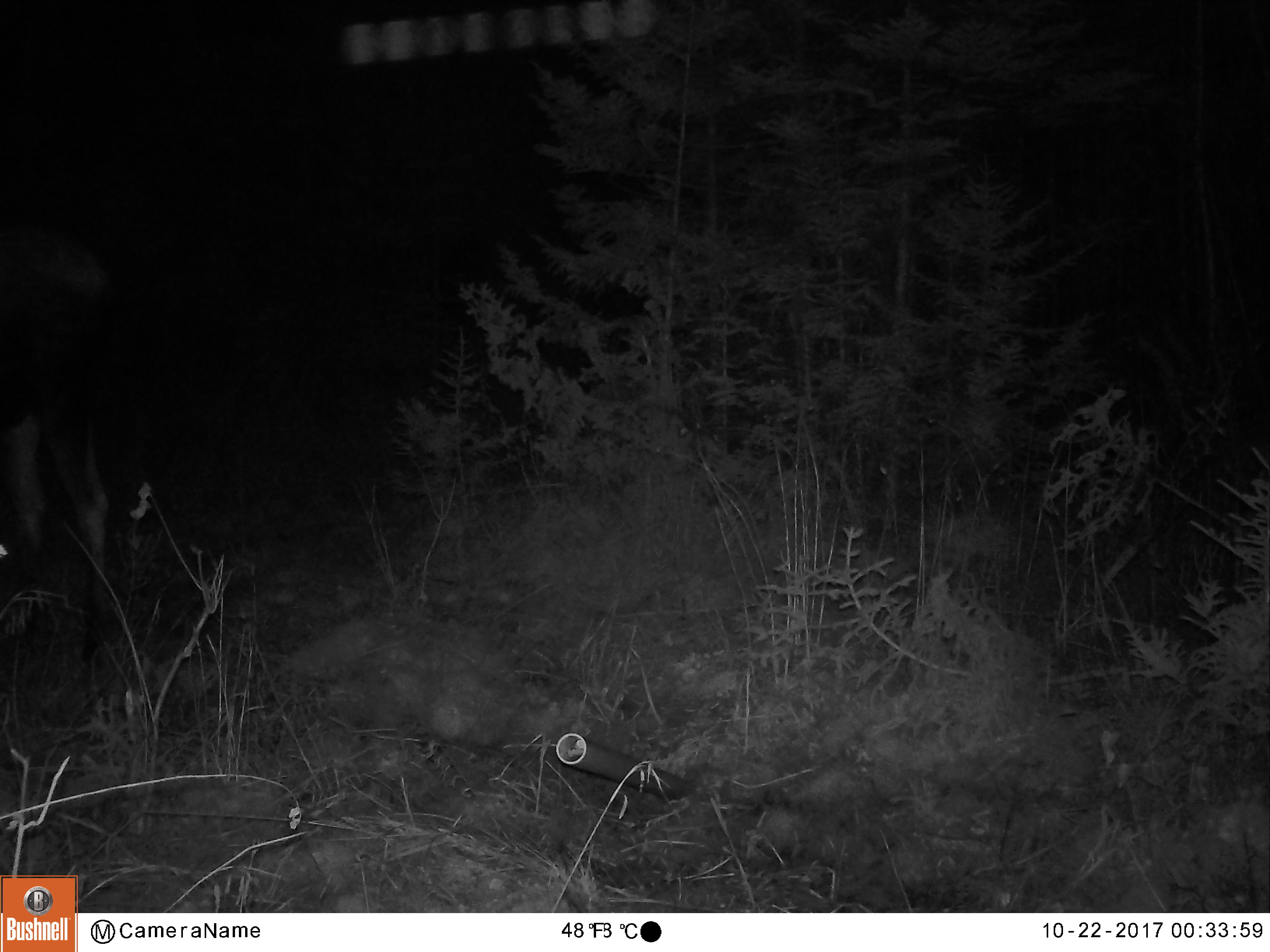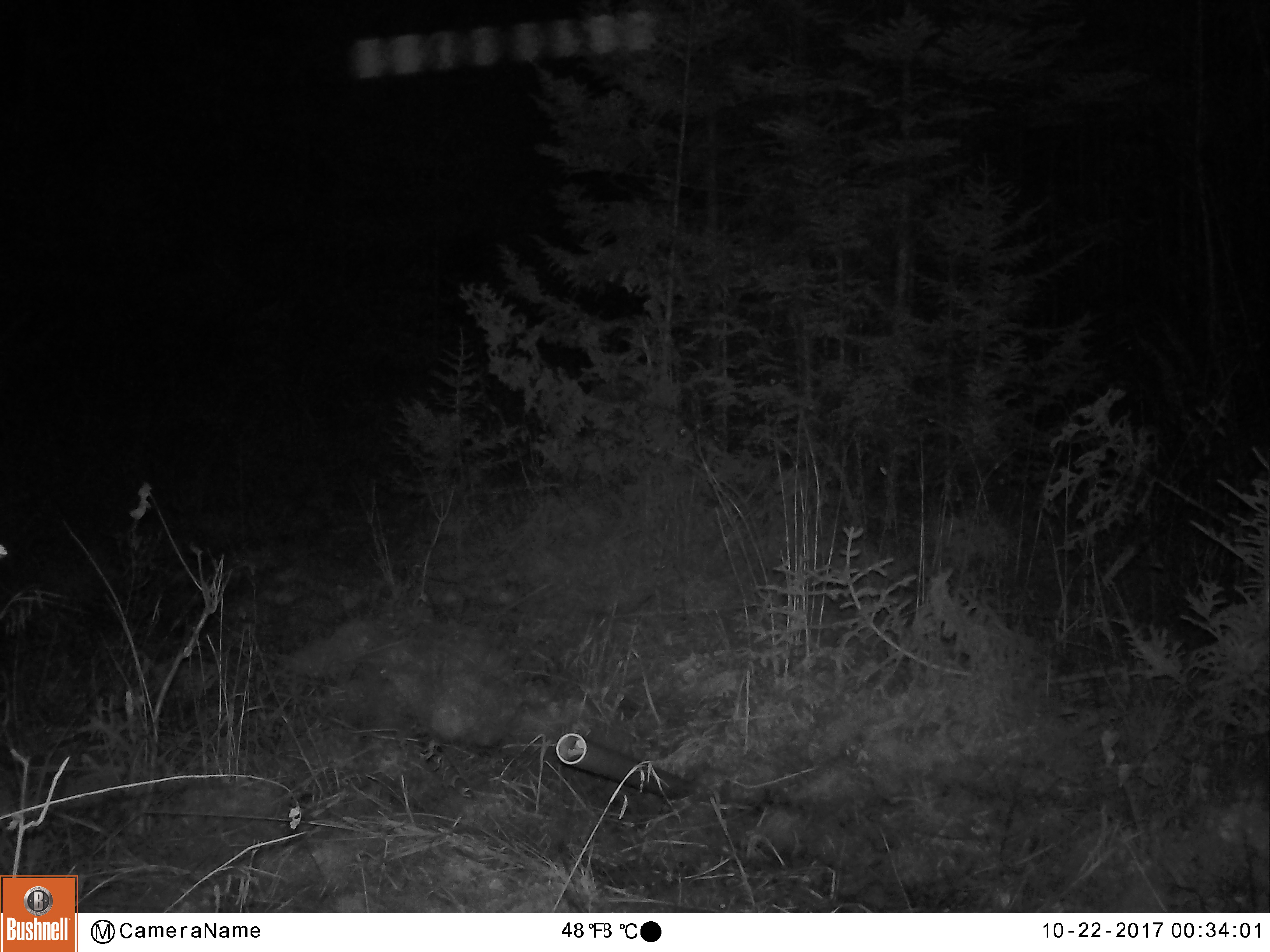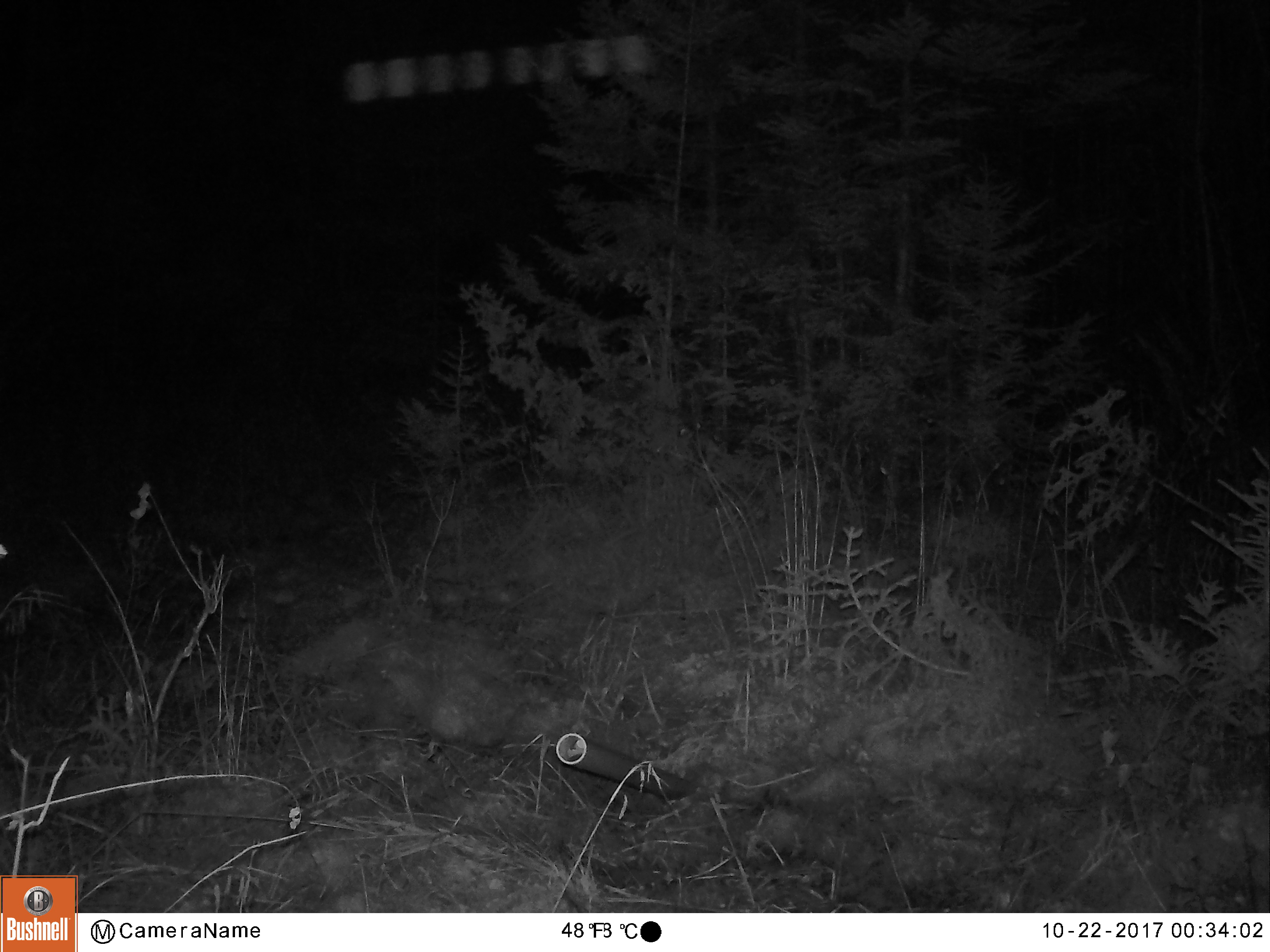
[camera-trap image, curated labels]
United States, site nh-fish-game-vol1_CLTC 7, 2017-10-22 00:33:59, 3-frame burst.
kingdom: Animalia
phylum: Chordata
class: Mammalia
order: Artiodactyla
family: Cervidae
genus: Alces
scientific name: Alces alces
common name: moose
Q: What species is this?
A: Moose (Alces alces).